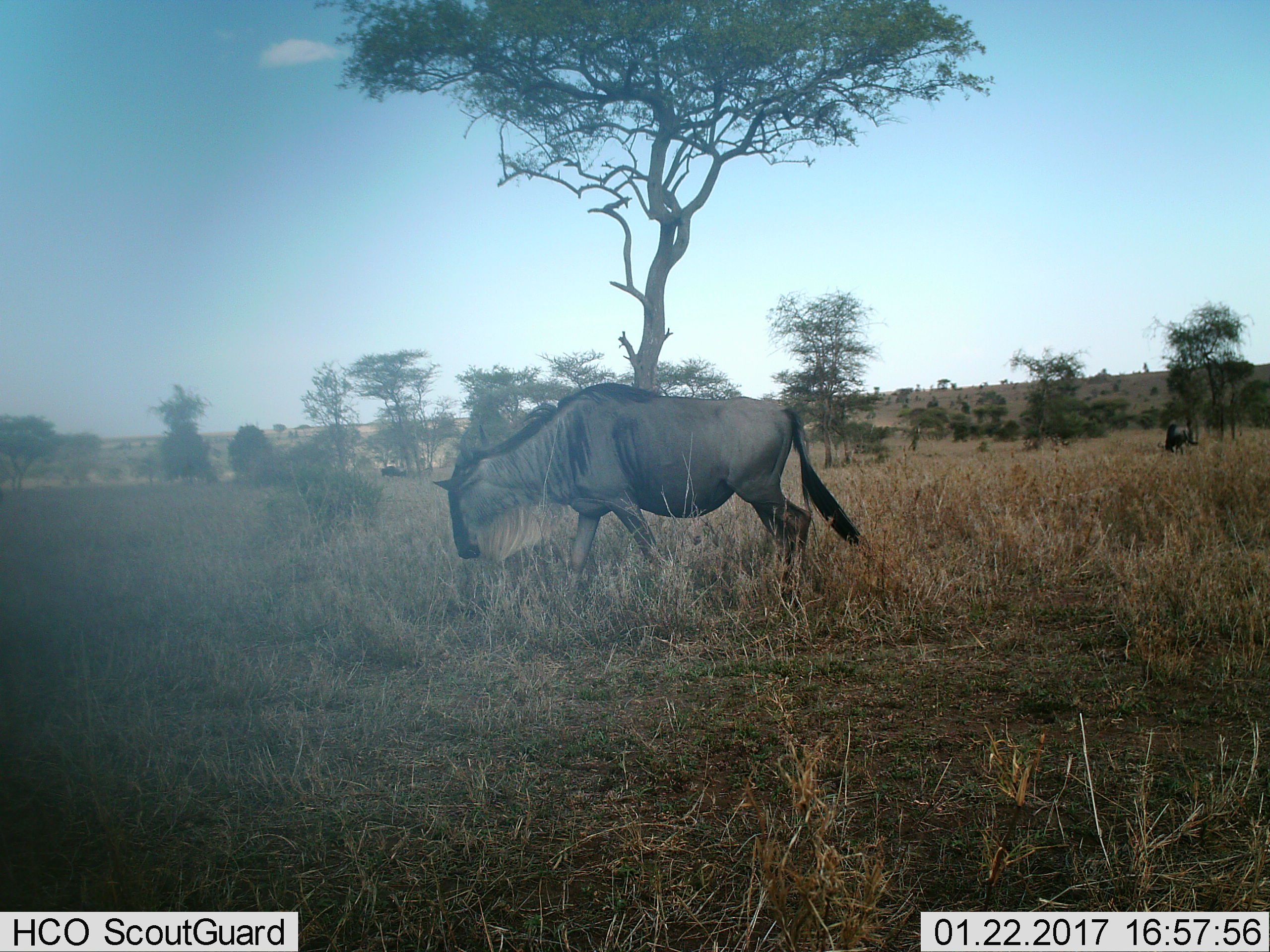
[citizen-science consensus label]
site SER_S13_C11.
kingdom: Animalia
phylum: Chordata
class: Mammalia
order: Artiodactyla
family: Bovidae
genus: Connochaetes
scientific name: Connochaetes taurinus taurinus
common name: blue wildebeest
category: wildebeestblue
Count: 1.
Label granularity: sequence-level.